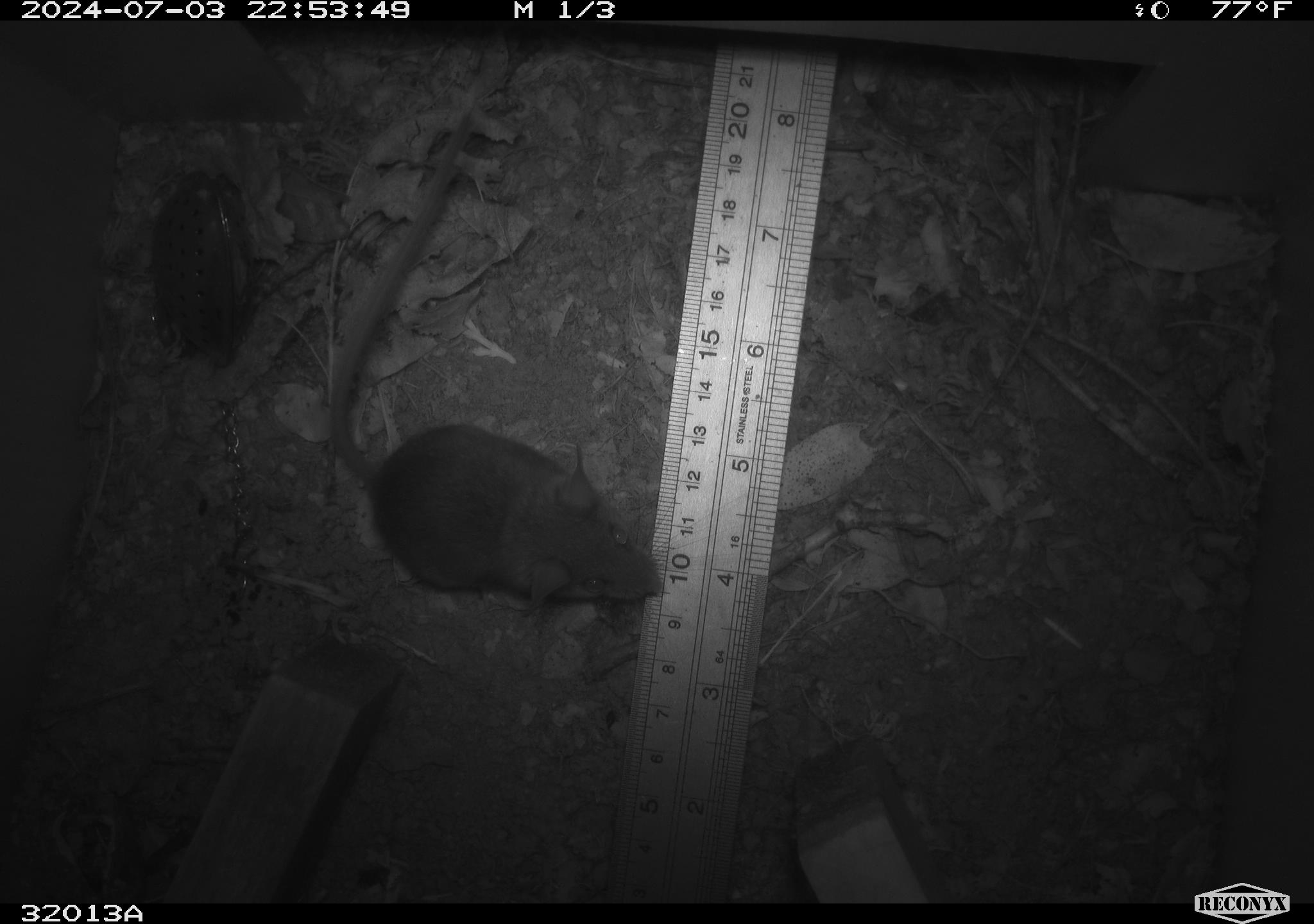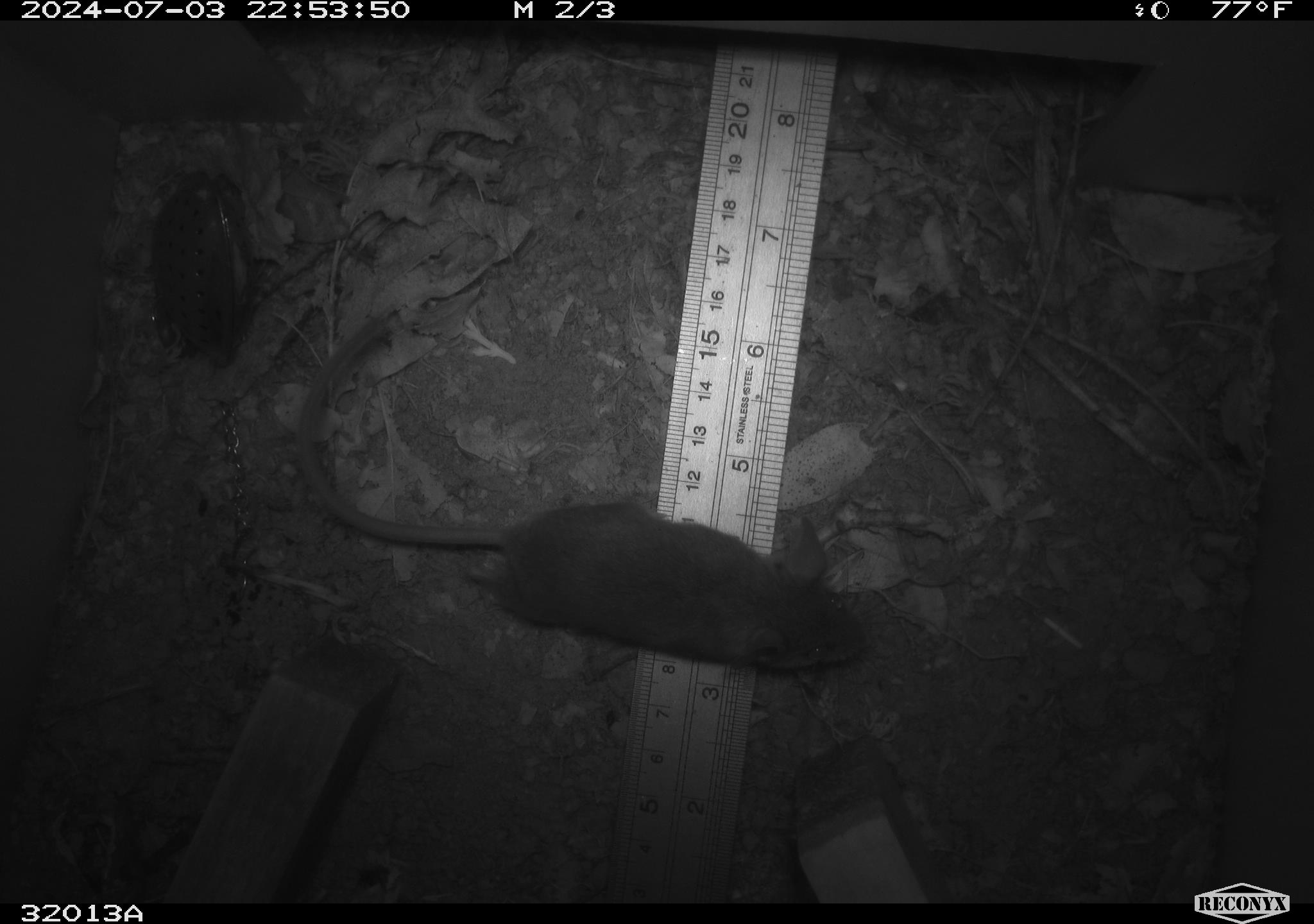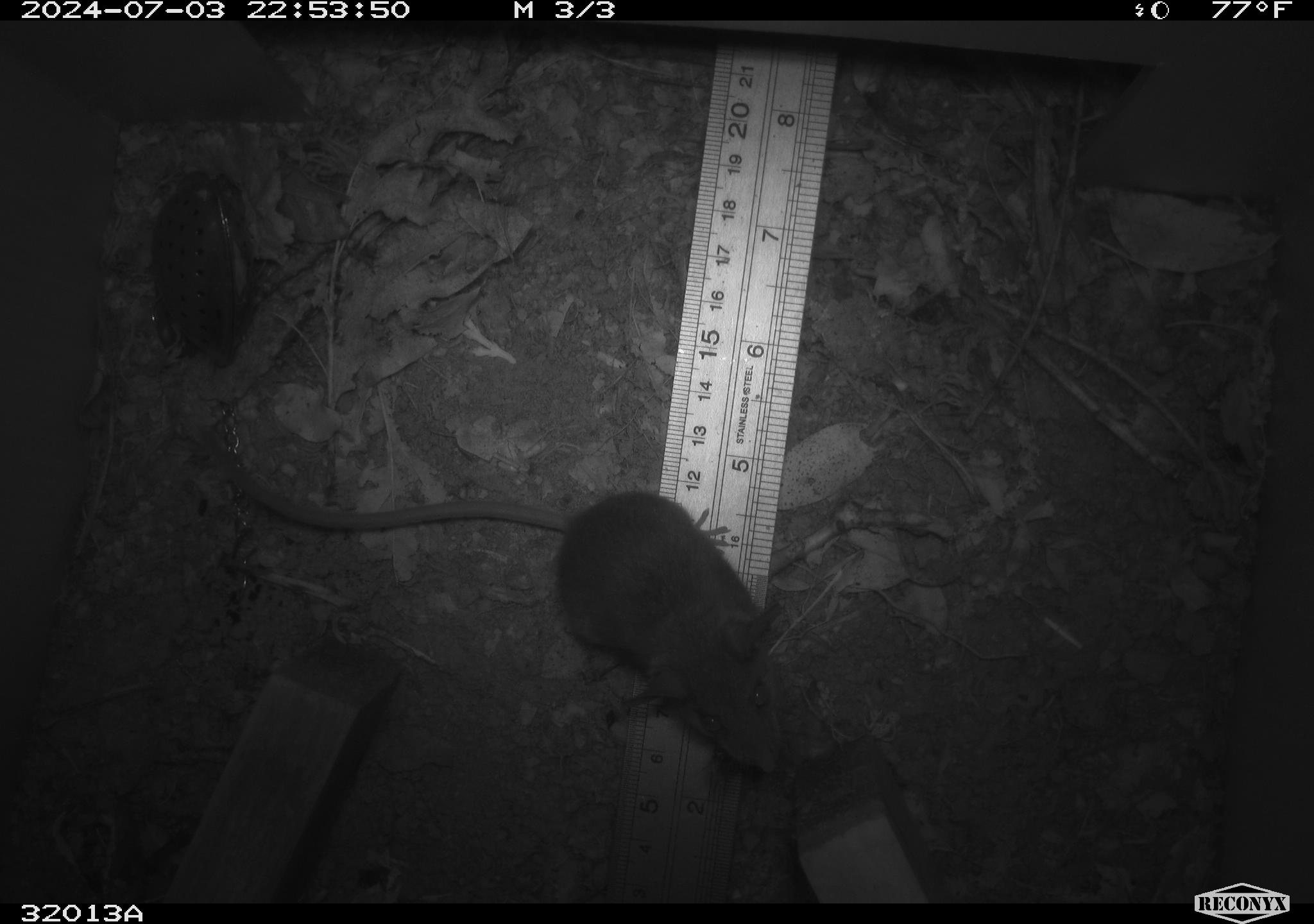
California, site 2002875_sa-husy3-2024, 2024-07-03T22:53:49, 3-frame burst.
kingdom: Animalia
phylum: Chordata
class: Mammalia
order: Rodentia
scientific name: Rodentia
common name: rodent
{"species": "rodent (Rodentia)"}